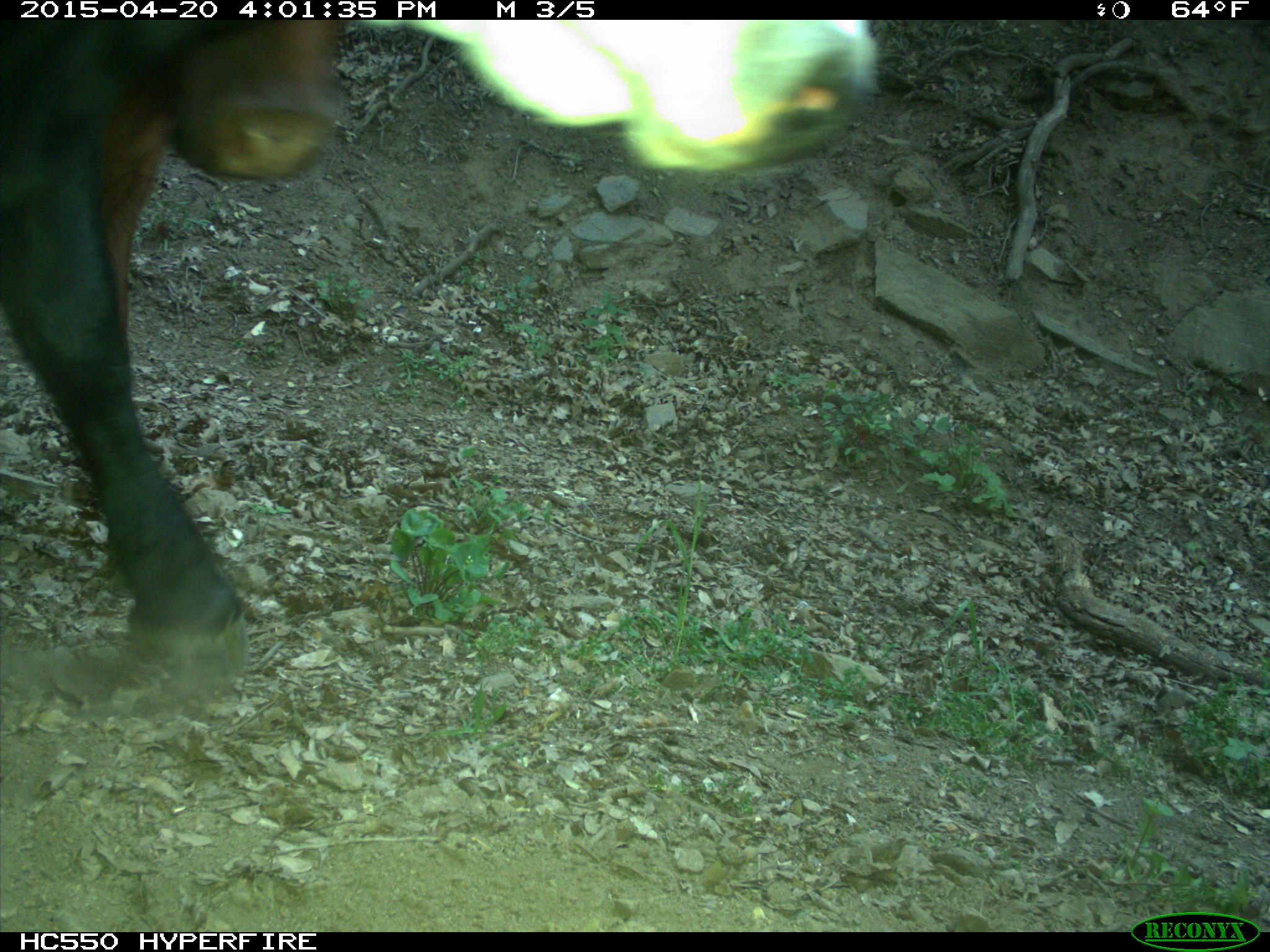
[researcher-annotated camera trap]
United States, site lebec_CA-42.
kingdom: Animalia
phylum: Chordata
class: Mammalia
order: Artiodactyla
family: Bovidae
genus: Bos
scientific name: Bos taurus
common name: domestic cow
Bos taurus (domestic cow).